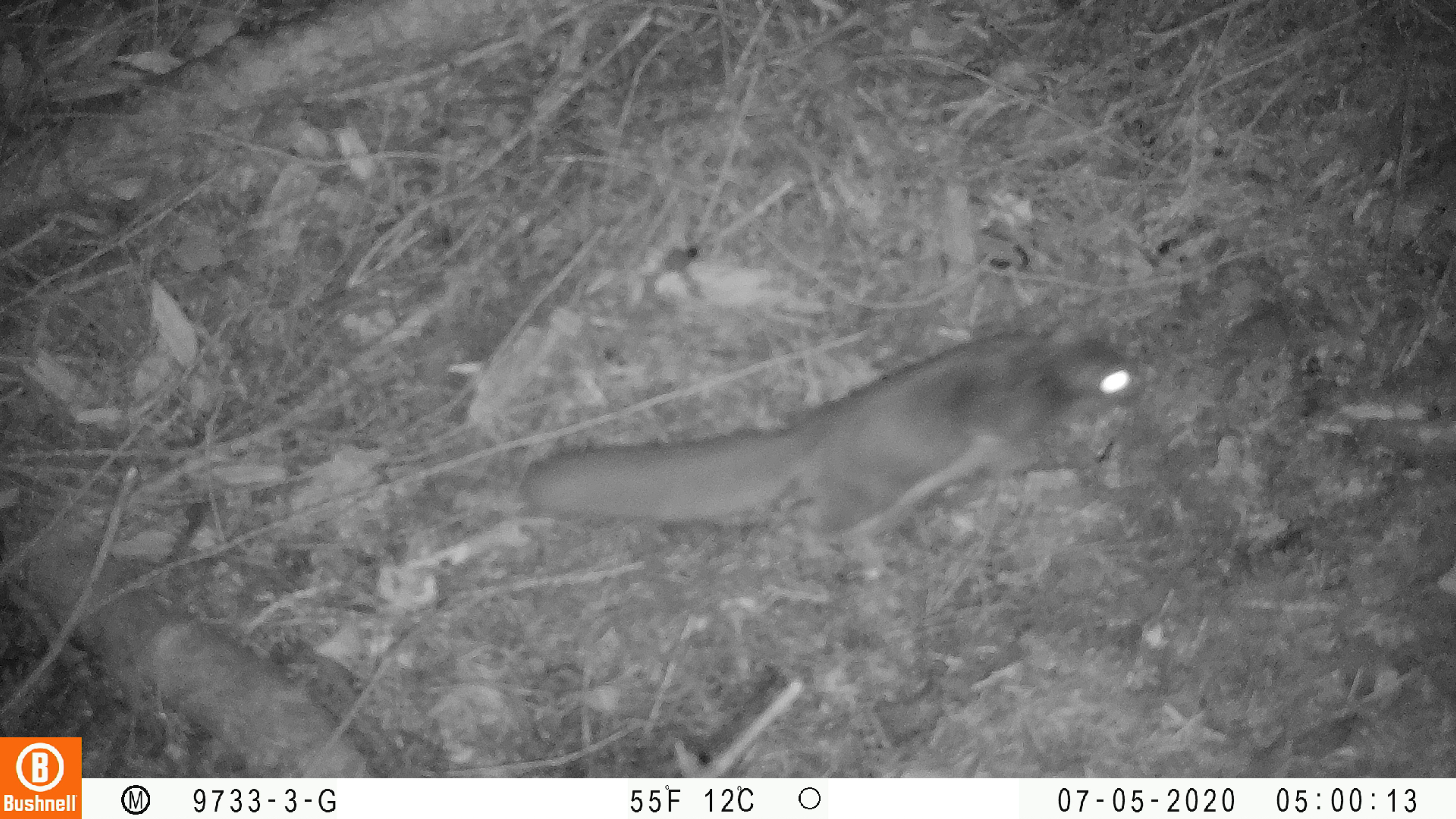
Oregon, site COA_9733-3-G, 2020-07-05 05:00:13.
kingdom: Animalia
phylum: Chordata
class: Mammalia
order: Rodentia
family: Sciuridae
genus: Glaucomys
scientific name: Glaucomys oregonensis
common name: humboldt's flying squirrel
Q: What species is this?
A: Humboldt's flying squirrel (Glaucomys oregonensis).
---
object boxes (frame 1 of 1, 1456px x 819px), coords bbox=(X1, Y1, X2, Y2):
humboldt's flying squirrel: bbox=(506, 319, 1149, 554)